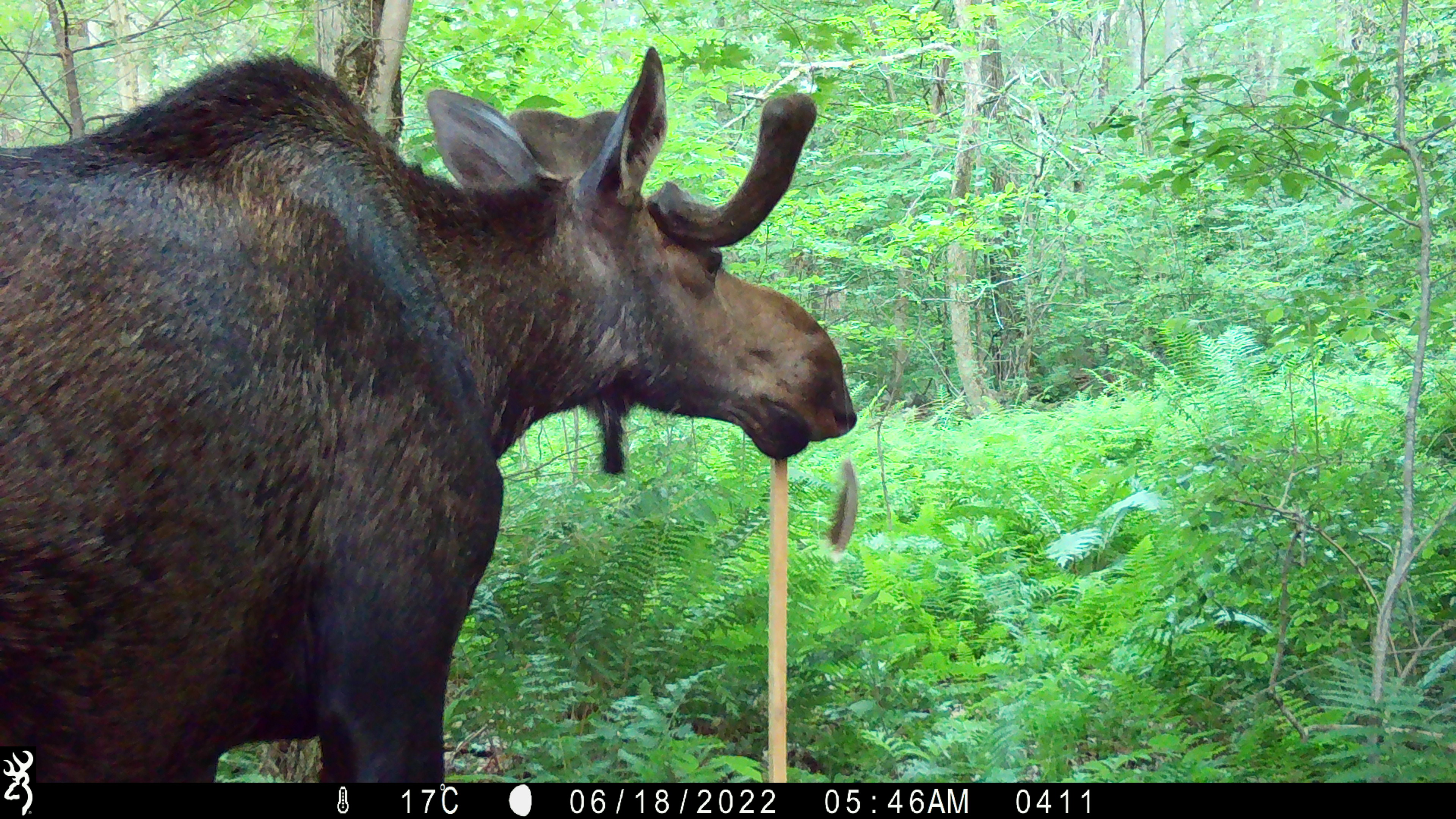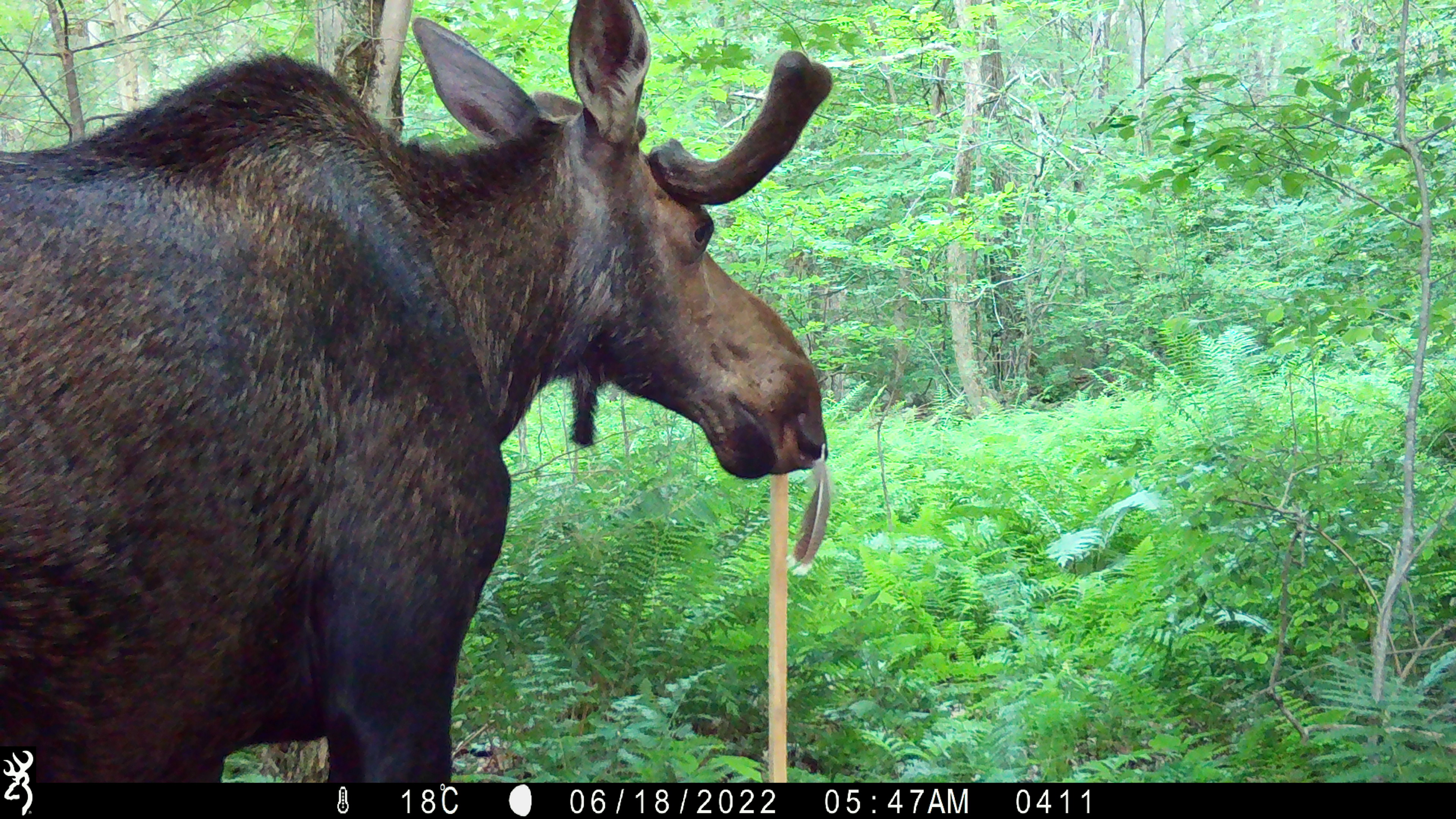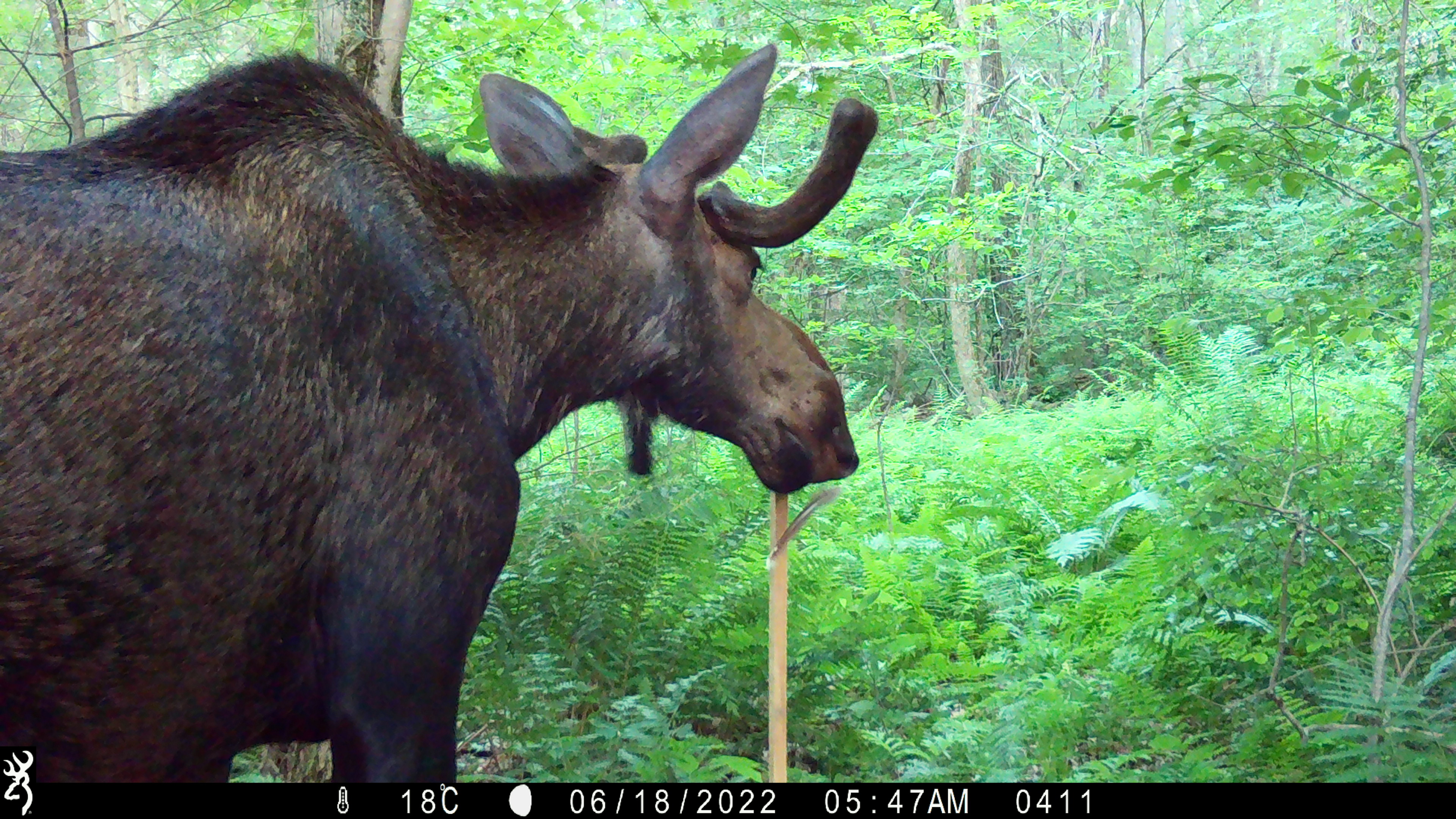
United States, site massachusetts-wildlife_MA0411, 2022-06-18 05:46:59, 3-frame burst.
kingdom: Animalia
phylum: Chordata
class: Mammalia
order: Artiodactyla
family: Cervidae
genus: Alces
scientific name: Alces alces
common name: moose